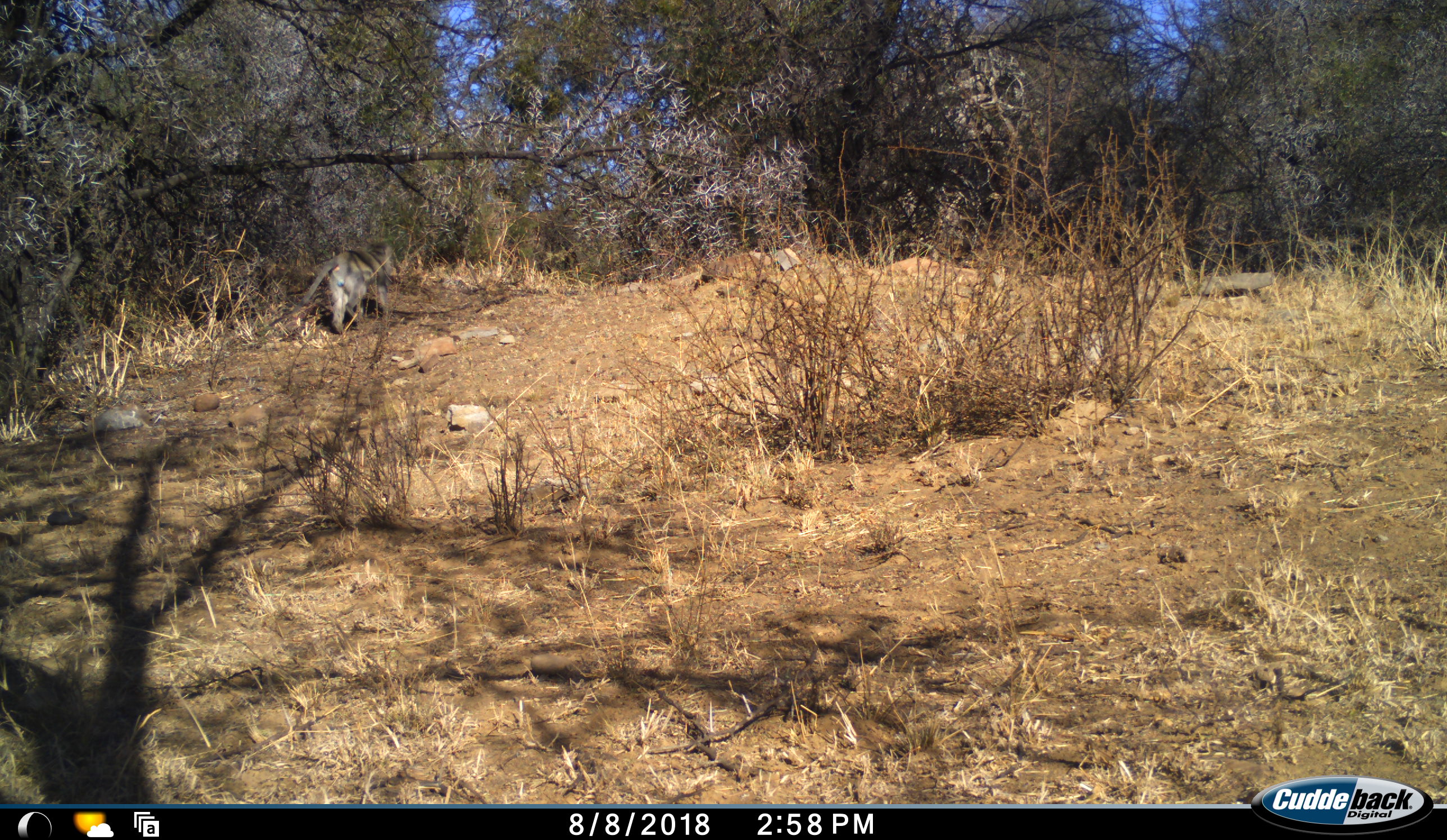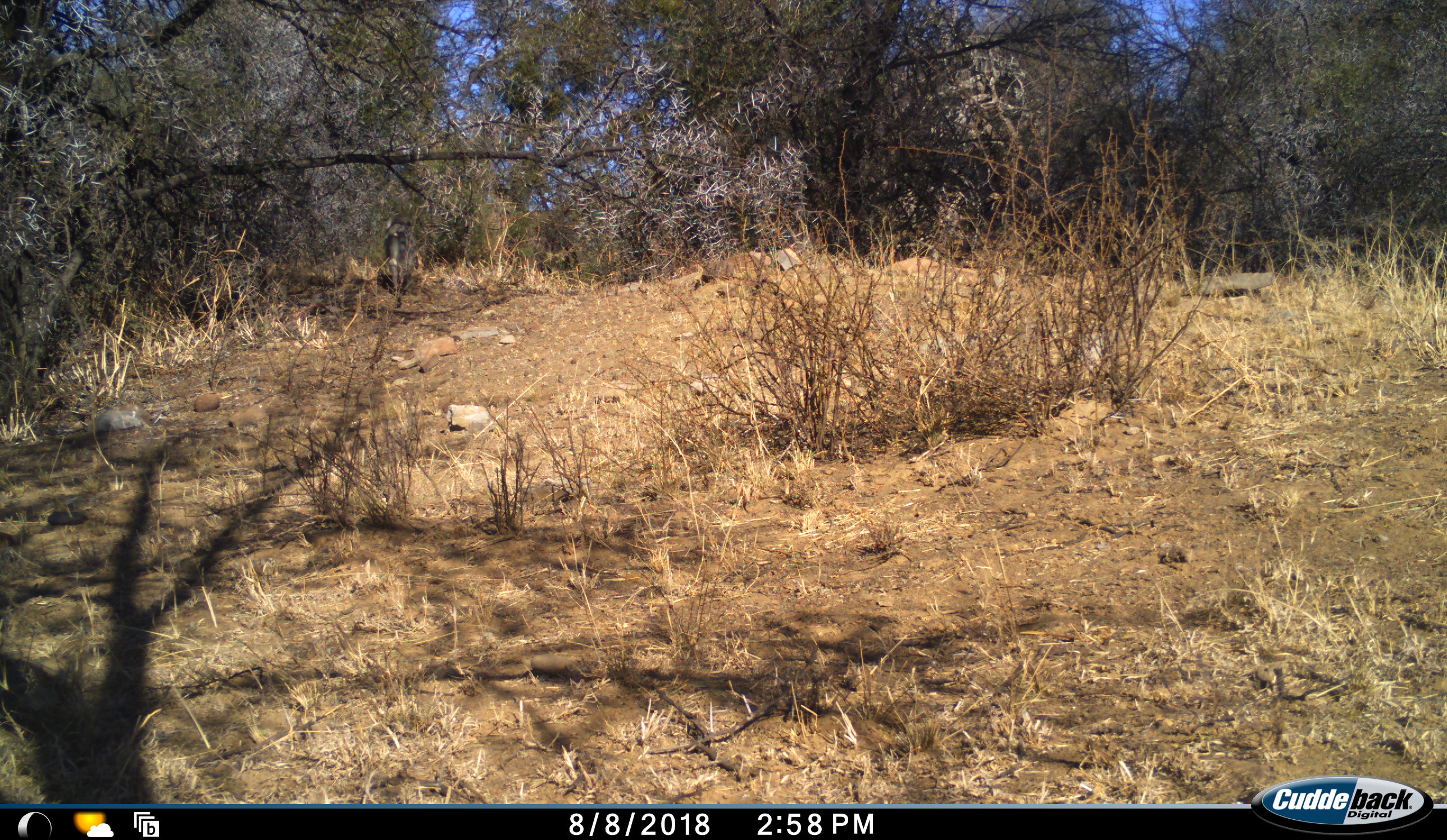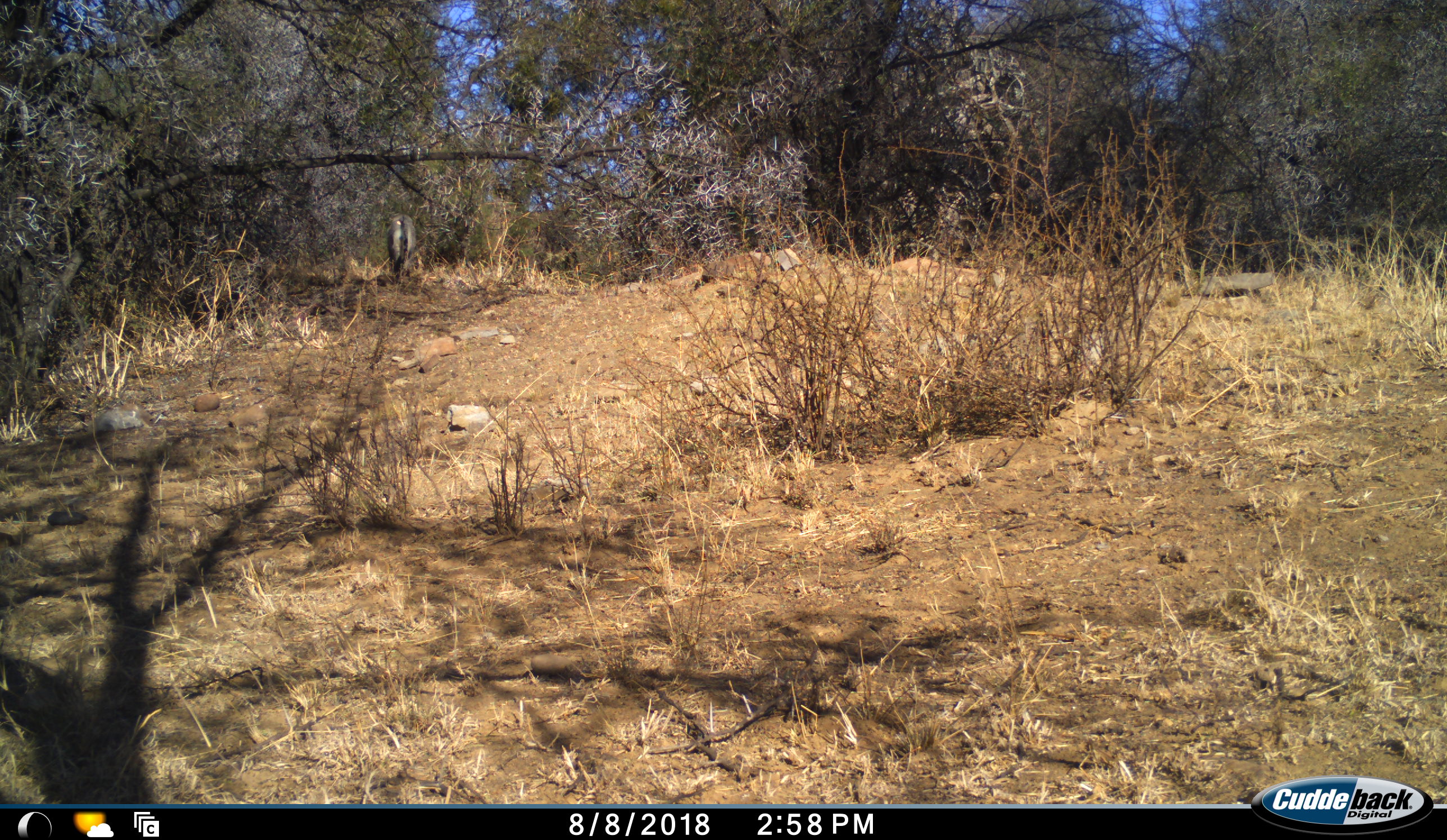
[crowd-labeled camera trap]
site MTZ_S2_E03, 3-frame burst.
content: unidentified animal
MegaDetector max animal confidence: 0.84